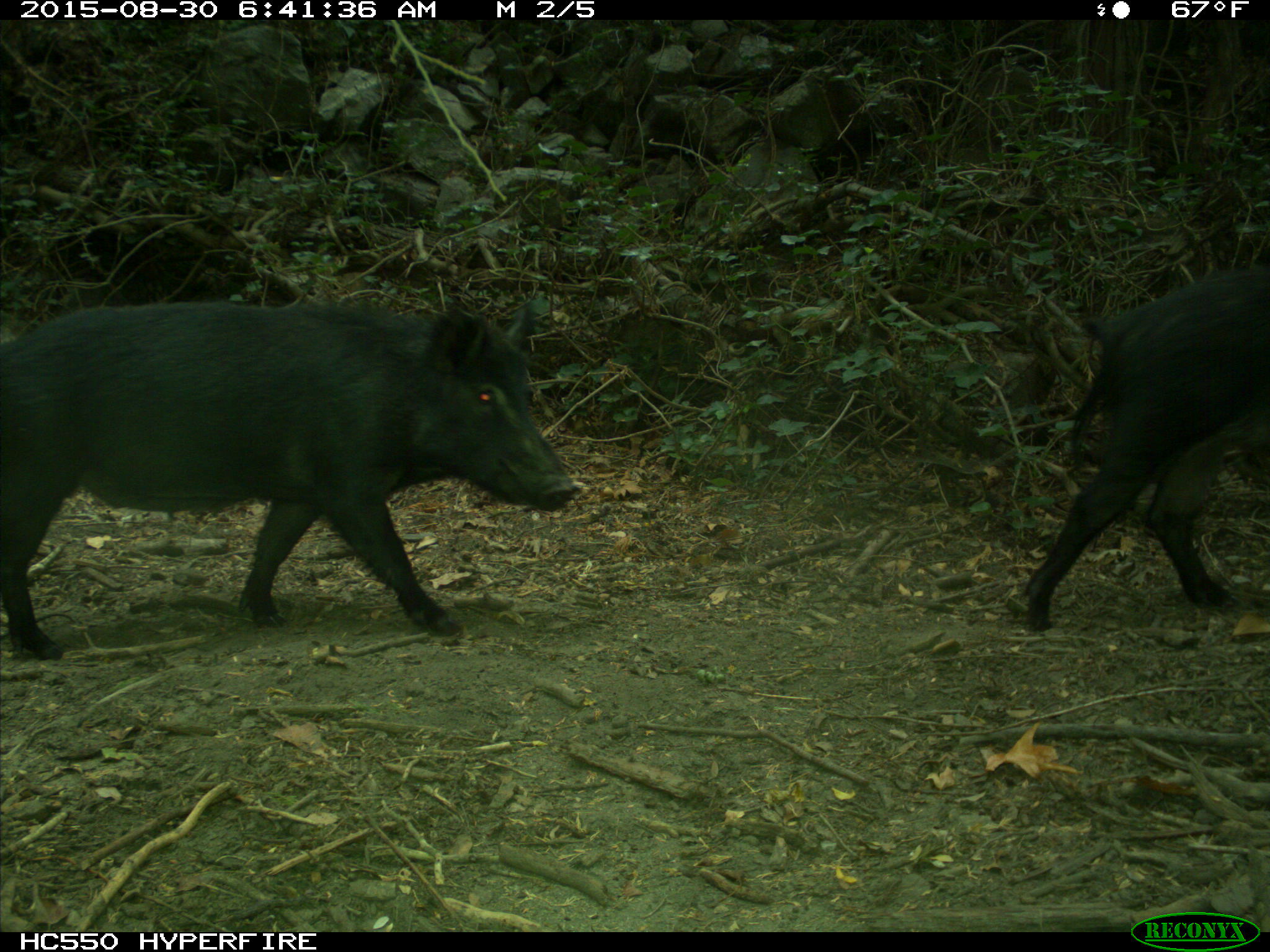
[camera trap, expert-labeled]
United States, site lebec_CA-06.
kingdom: Animalia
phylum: Chordata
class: Mammalia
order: Artiodactyla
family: Suidae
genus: Sus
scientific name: Sus scrofa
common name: wild boar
Sus scrofa (wild boar).